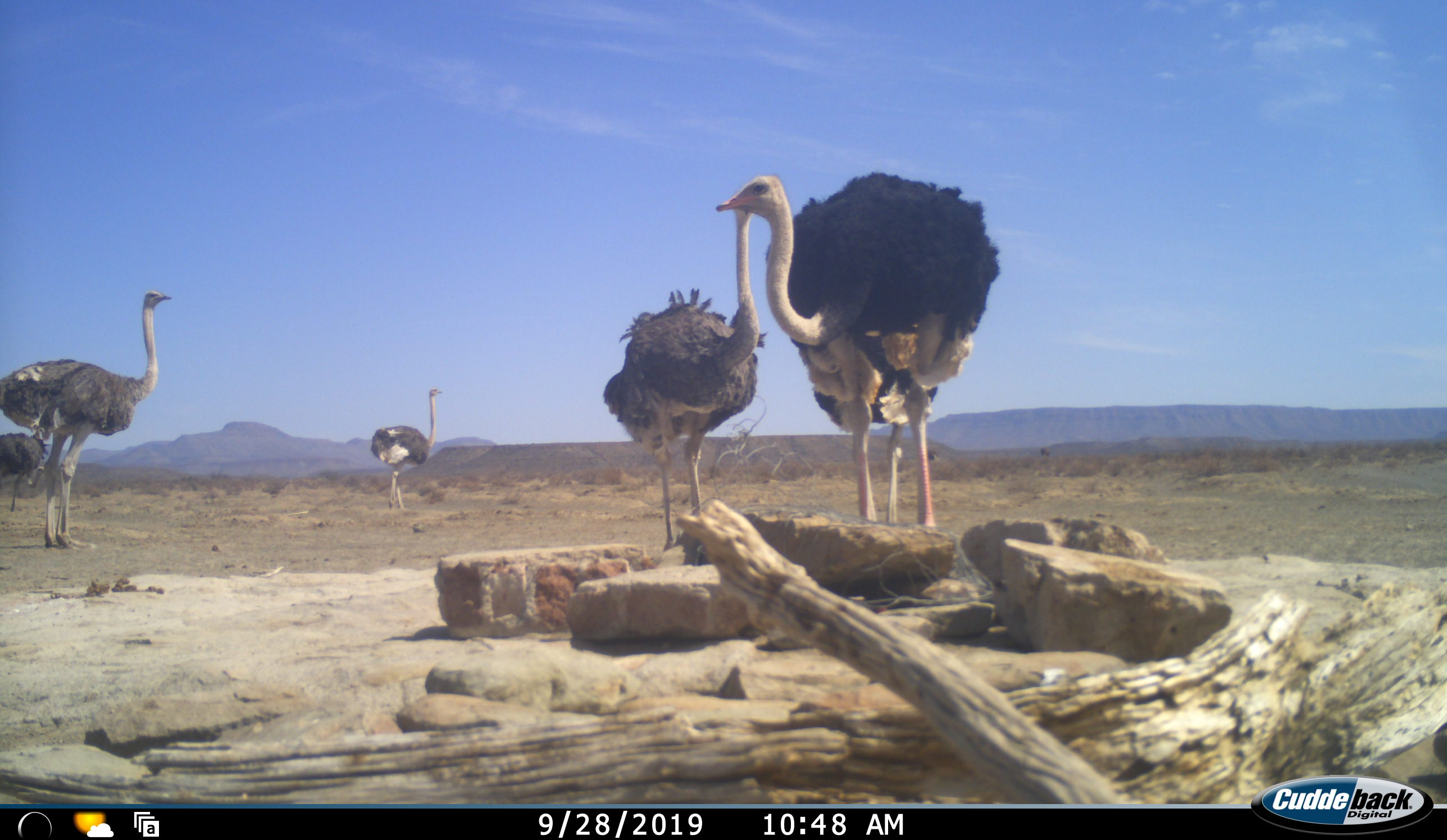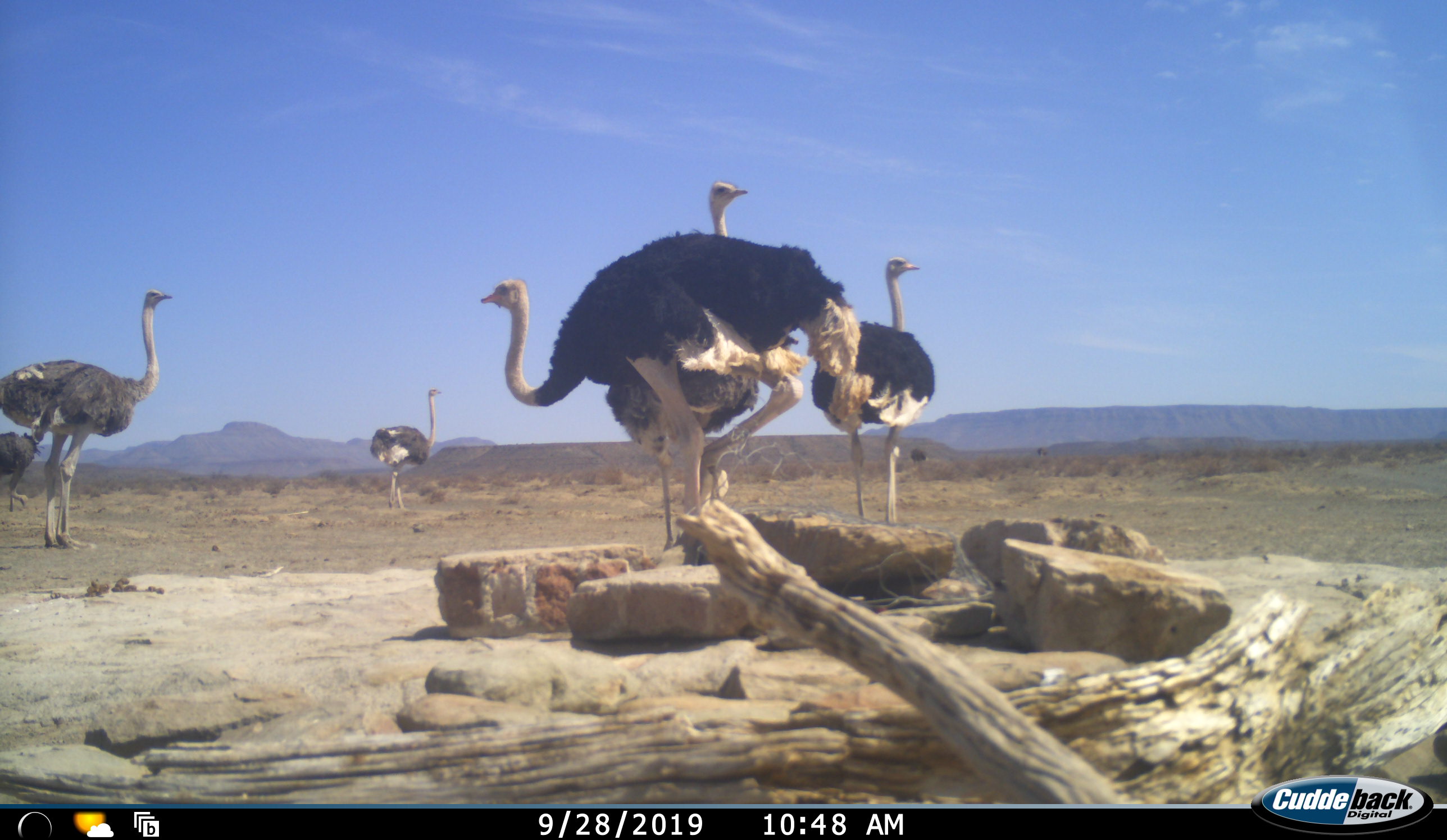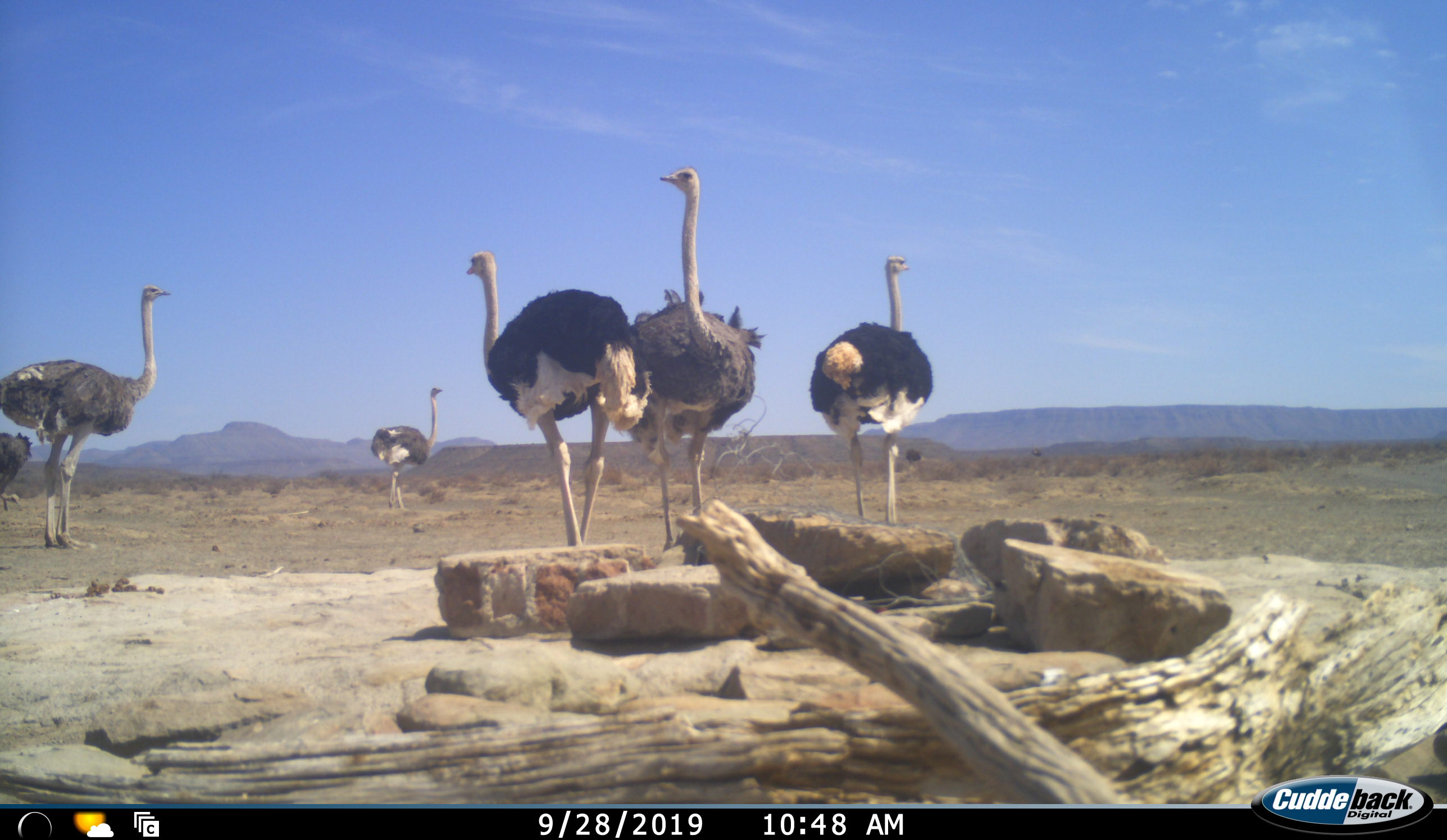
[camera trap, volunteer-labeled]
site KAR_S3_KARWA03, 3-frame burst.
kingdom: Animalia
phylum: Chordata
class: Aves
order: Struthioniformes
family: Struthionidae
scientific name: Struthionidae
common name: ostrich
Ostrich (Struthionidae), count 6. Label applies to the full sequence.